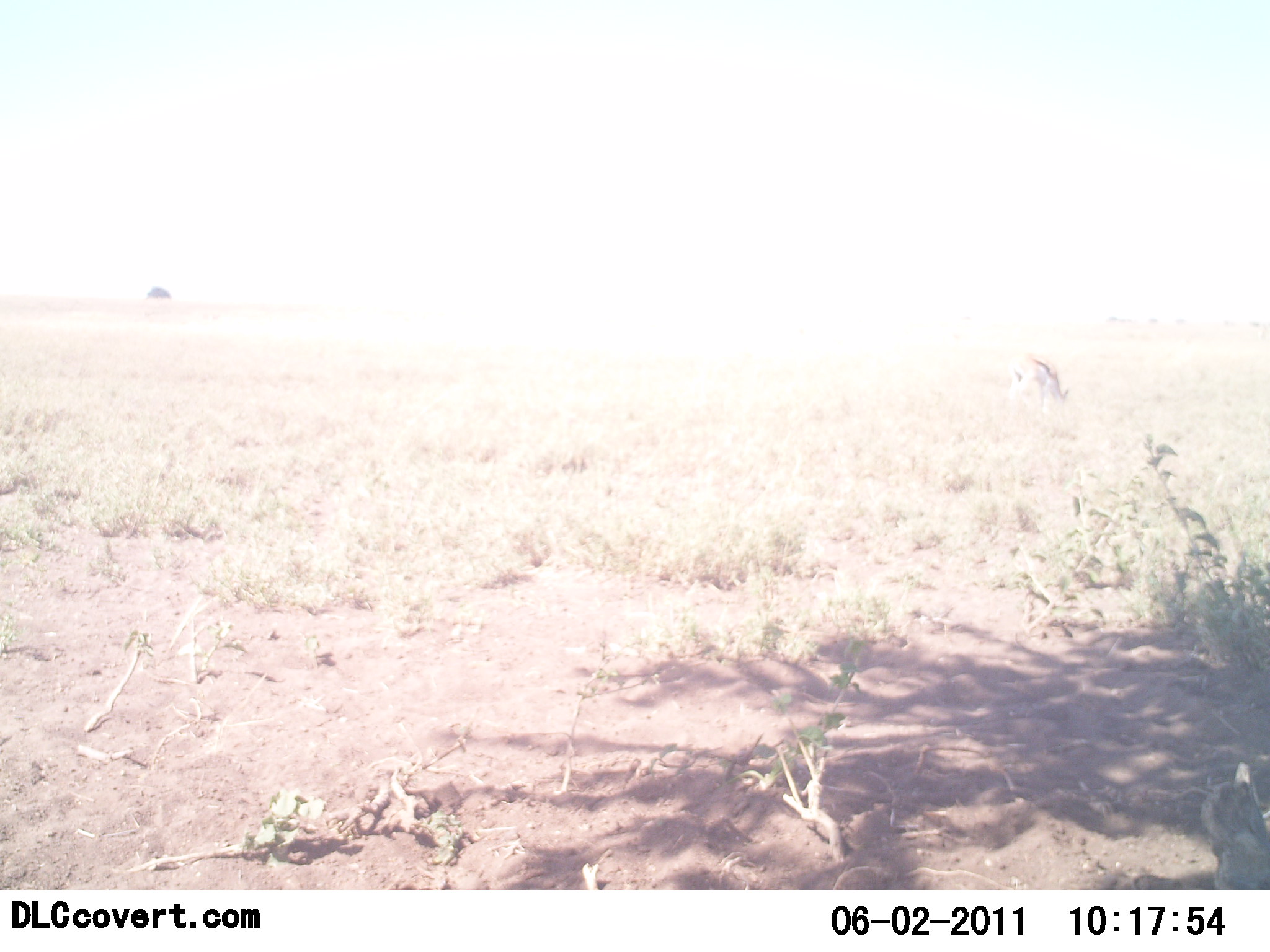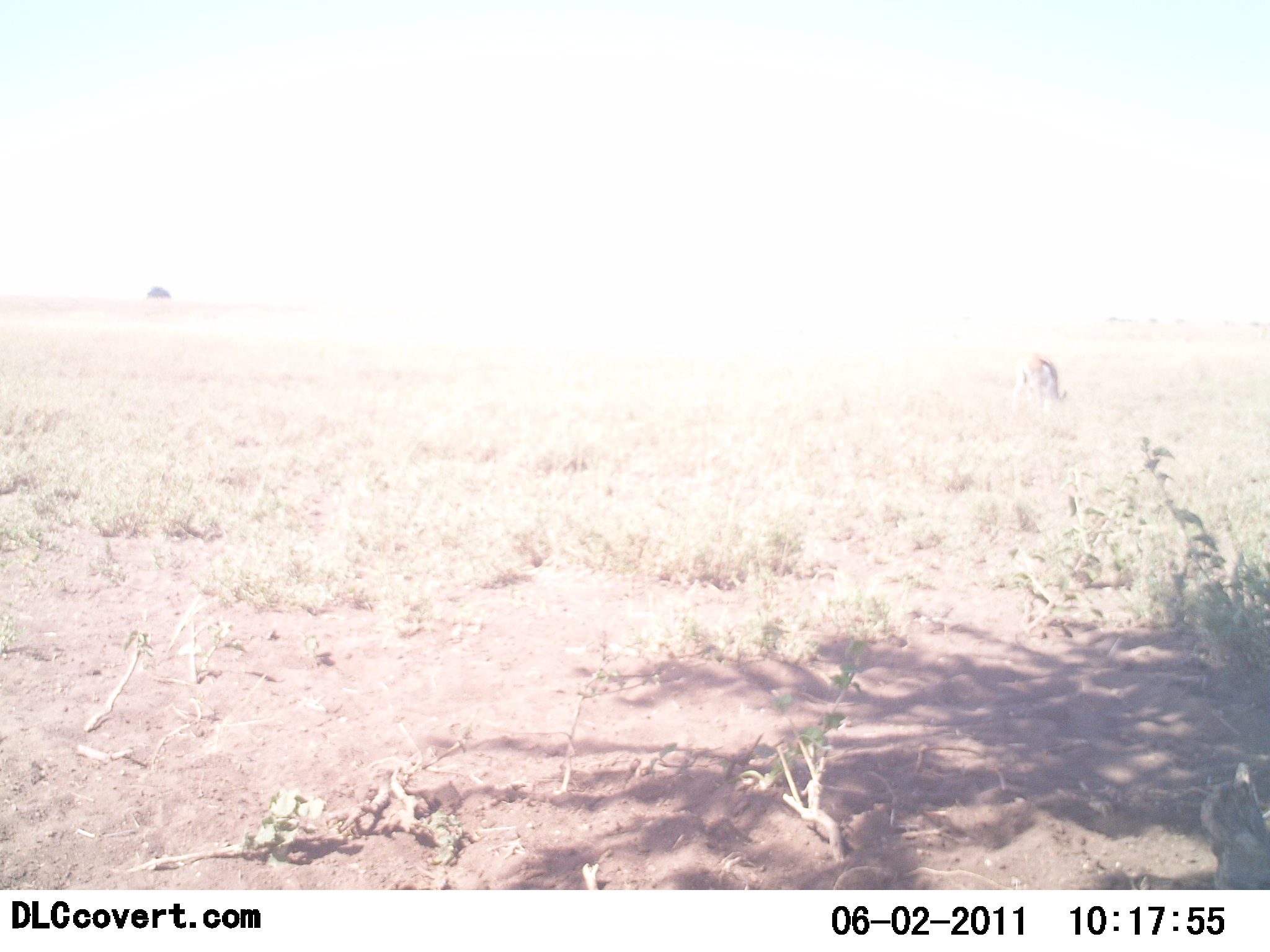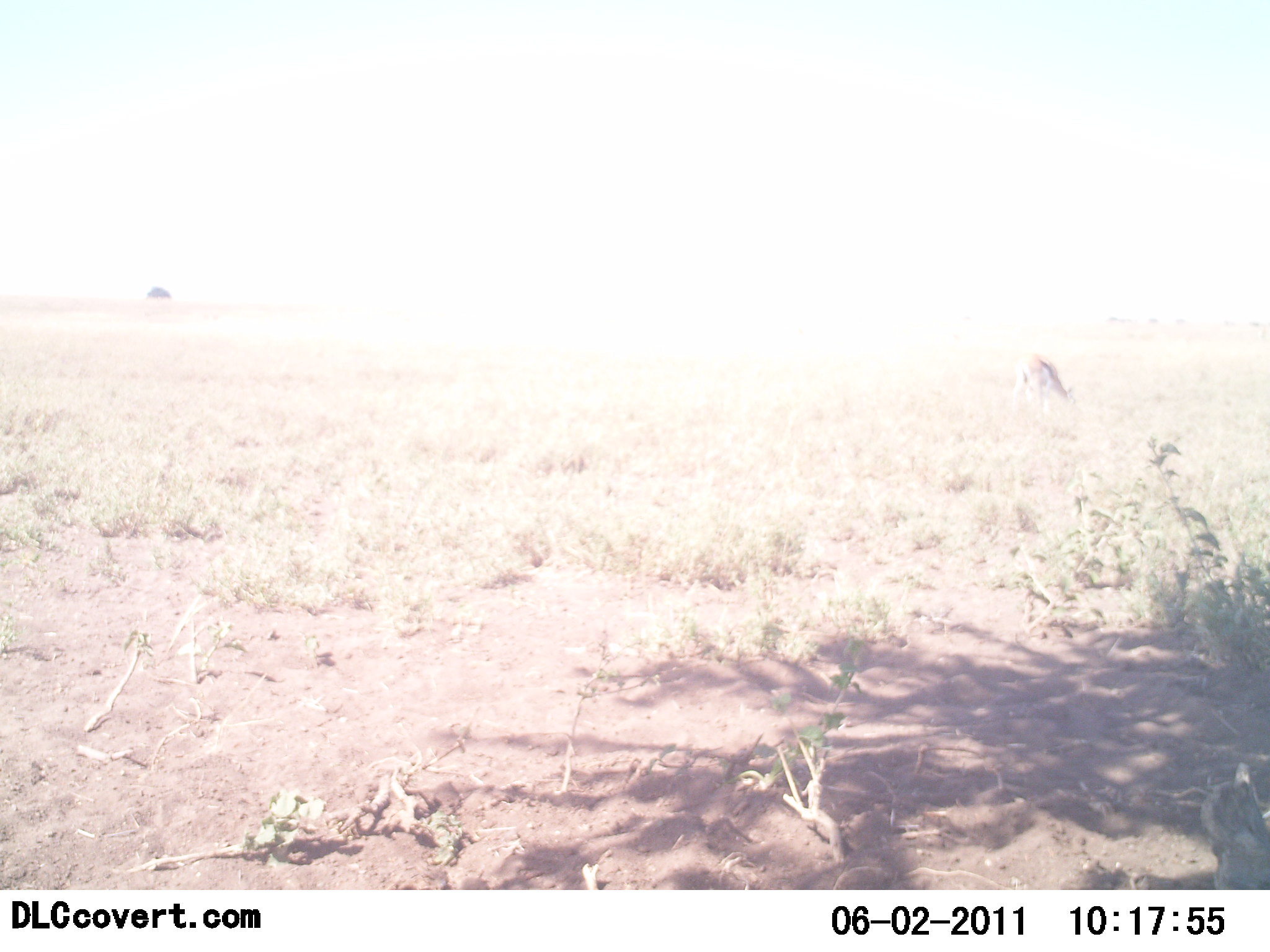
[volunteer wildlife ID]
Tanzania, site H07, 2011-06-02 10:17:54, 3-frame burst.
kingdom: Animalia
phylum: Chordata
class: Mammalia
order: Artiodactyla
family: Bovidae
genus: Eudorcas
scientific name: Eudorcas thomsonii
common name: thomson's gazelle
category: gazellethomsons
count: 1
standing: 23%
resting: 0%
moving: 0%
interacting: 0%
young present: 0%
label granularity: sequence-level